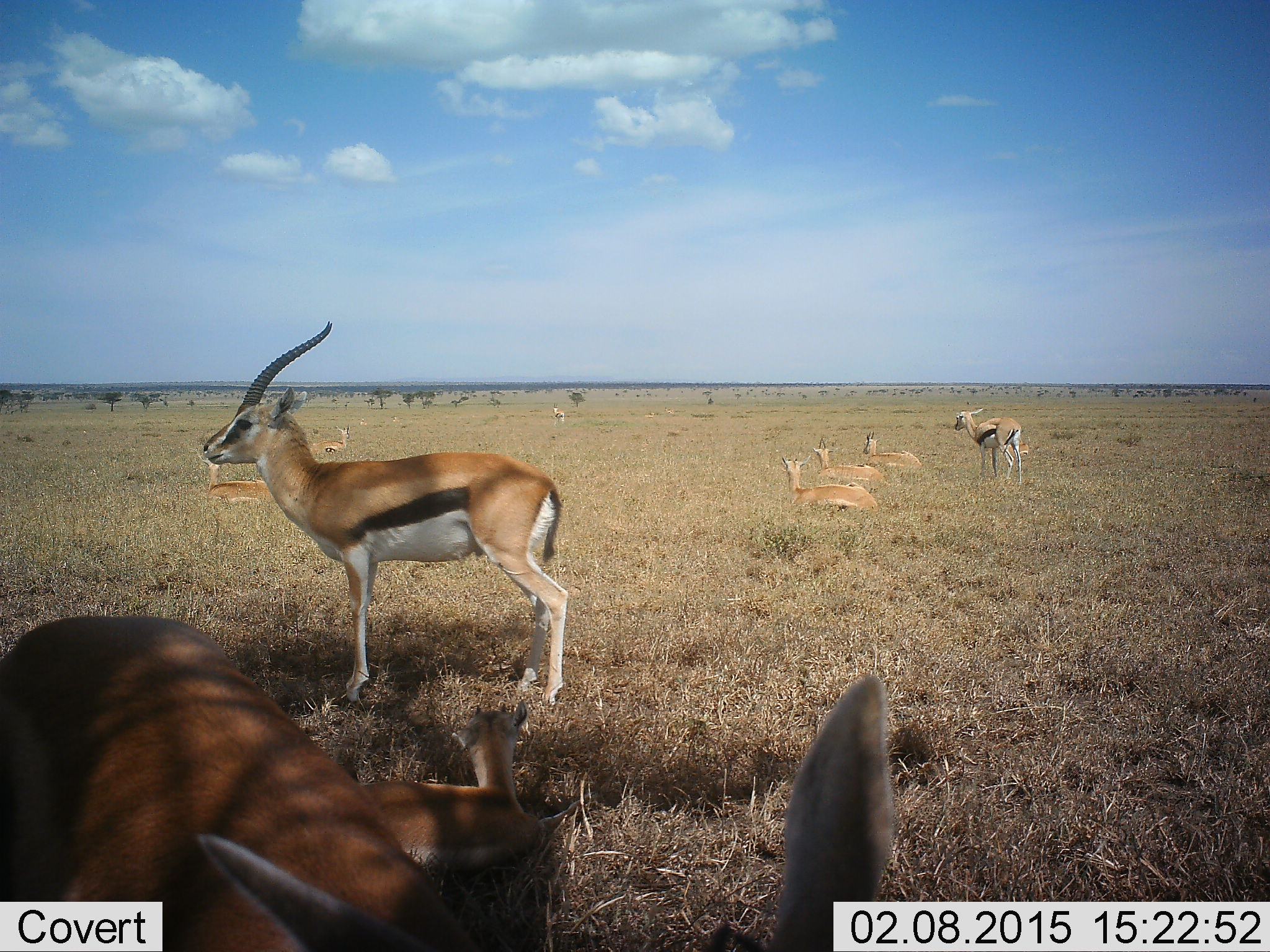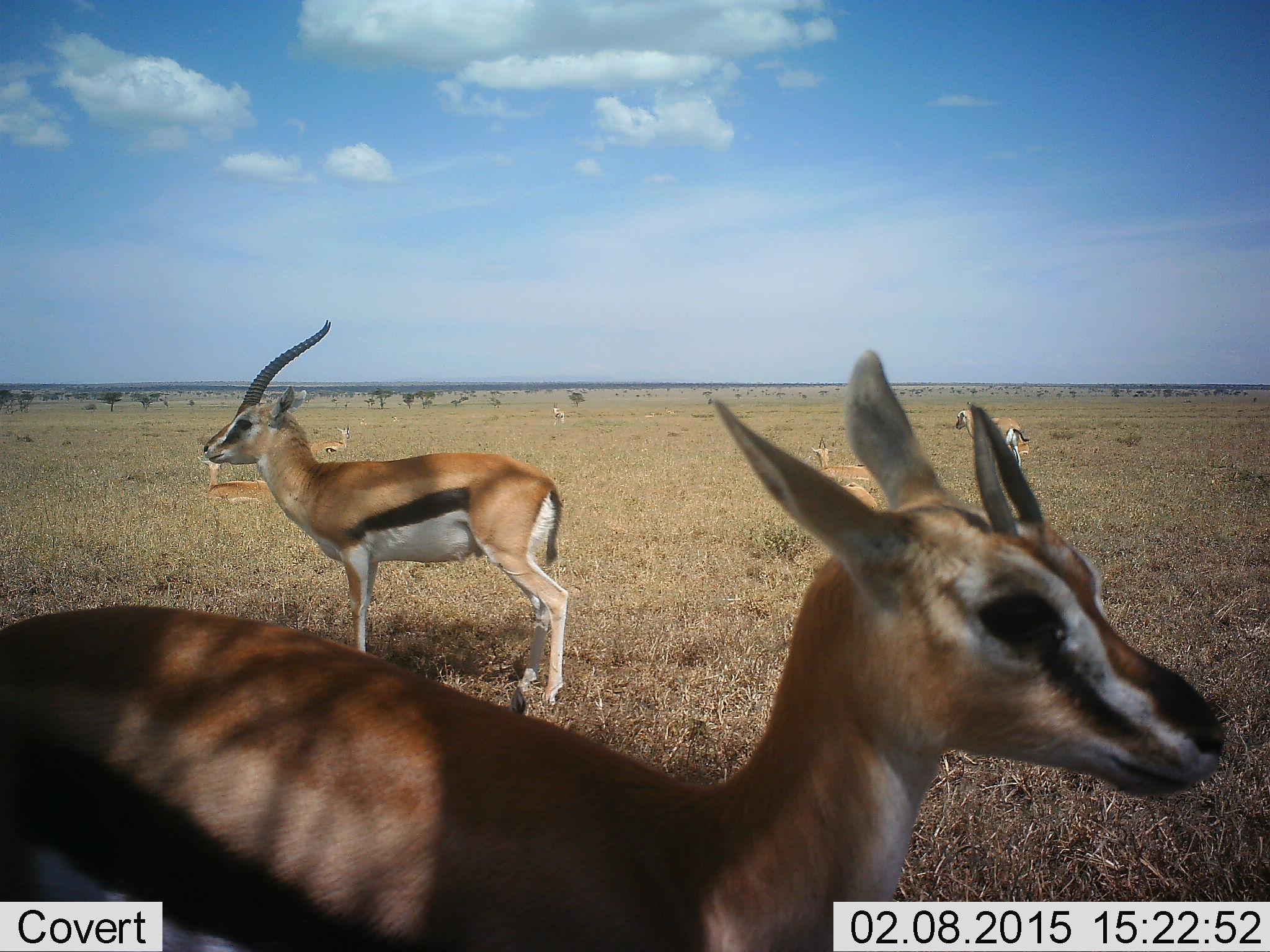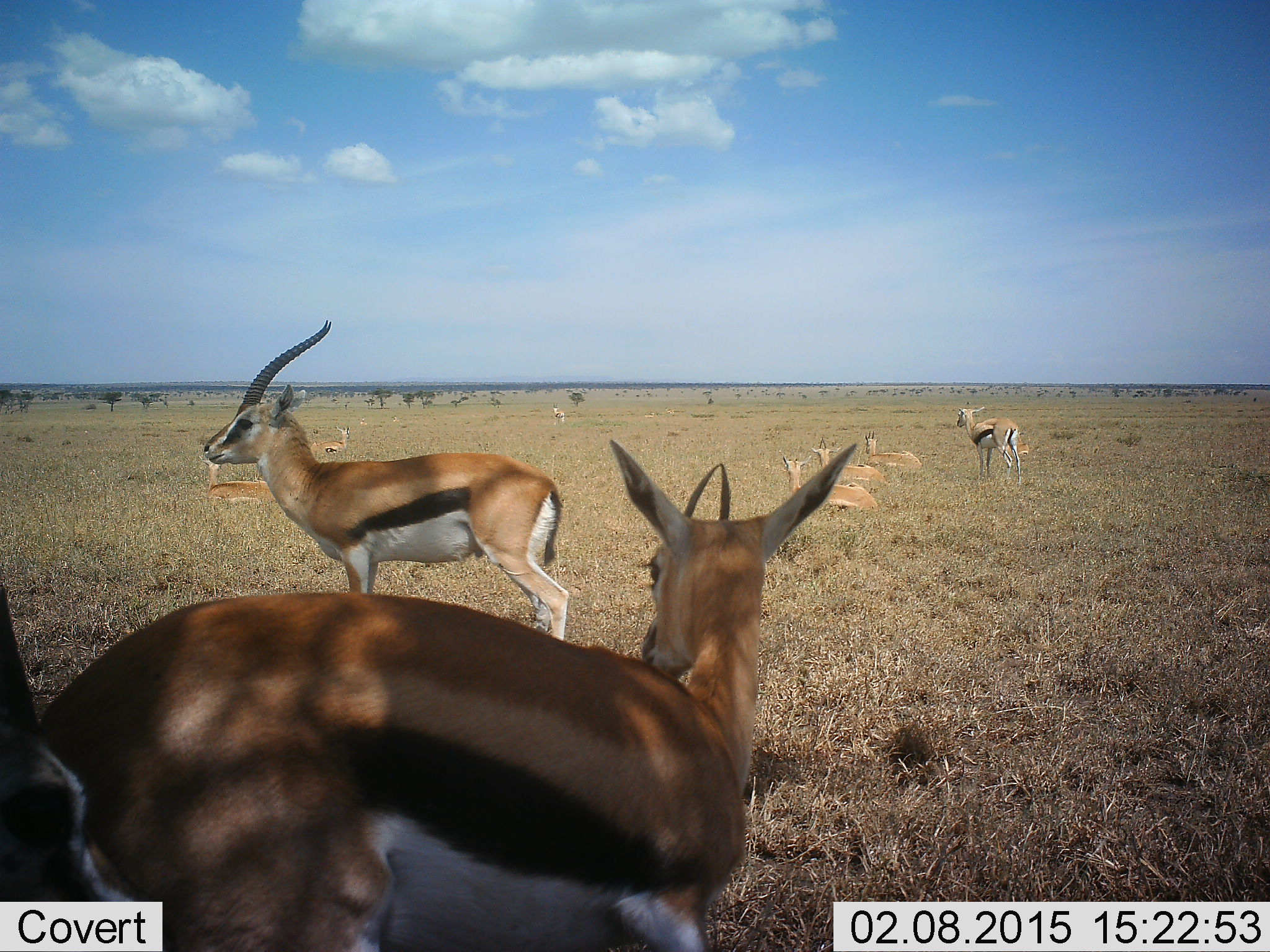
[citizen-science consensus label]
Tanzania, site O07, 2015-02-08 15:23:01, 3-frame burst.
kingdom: Animalia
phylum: Chordata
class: Mammalia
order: Artiodactyla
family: Bovidae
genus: Eudorcas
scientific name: Eudorcas thomsonii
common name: thomson's gazelle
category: gazellethomsons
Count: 8.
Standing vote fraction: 100%.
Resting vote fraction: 73%.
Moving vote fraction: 9%.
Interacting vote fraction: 9%.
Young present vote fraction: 0%.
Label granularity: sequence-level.